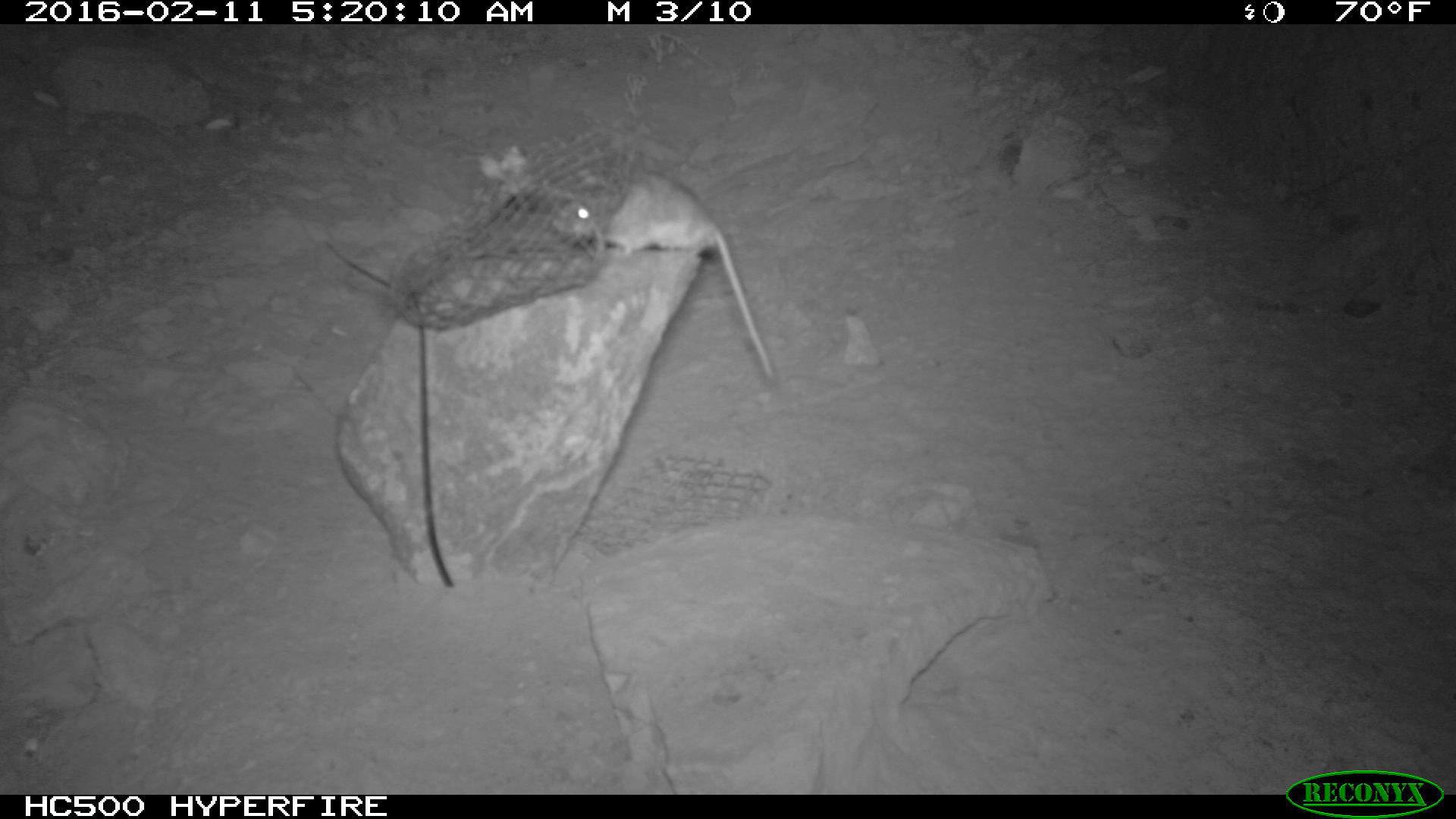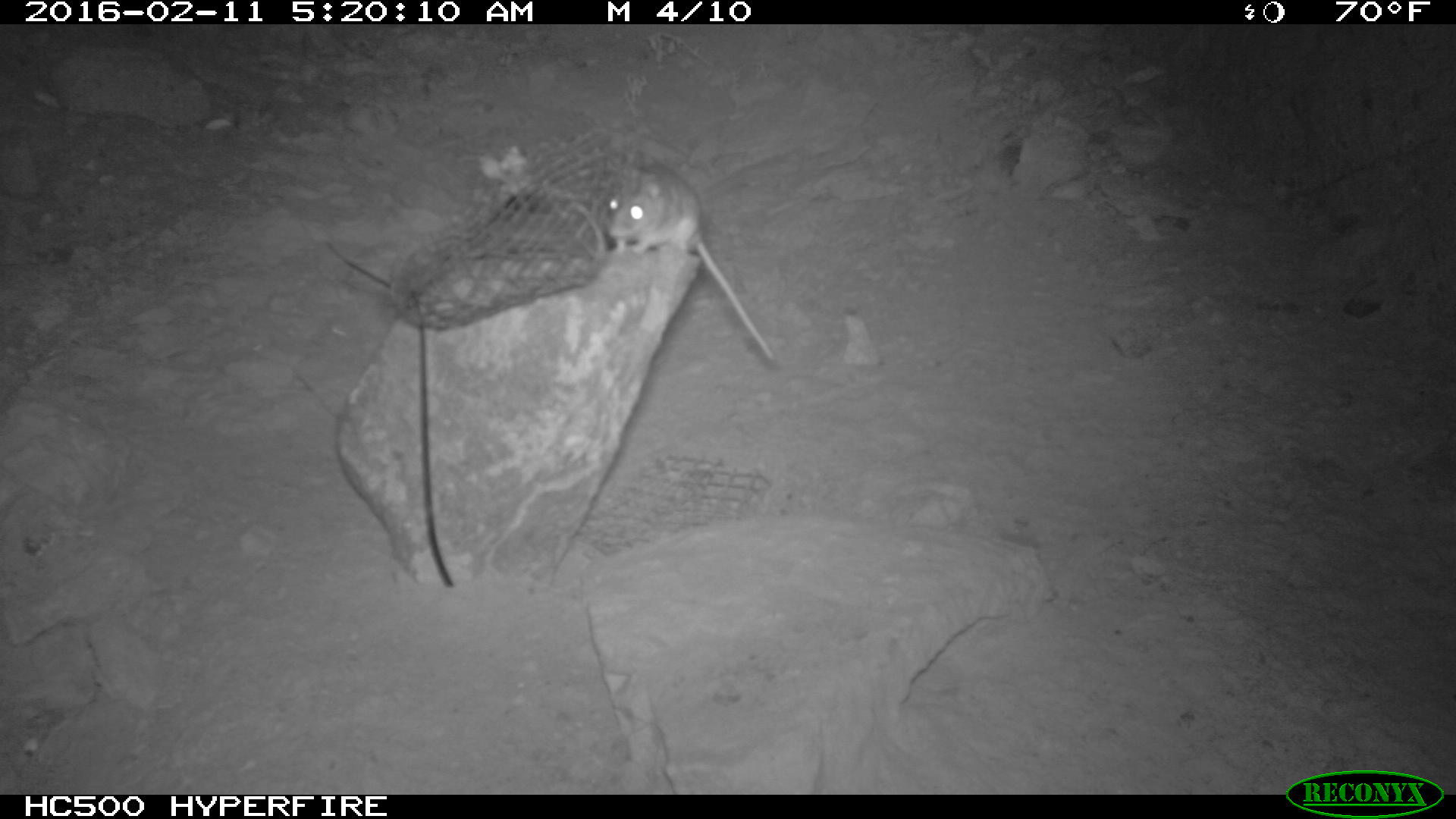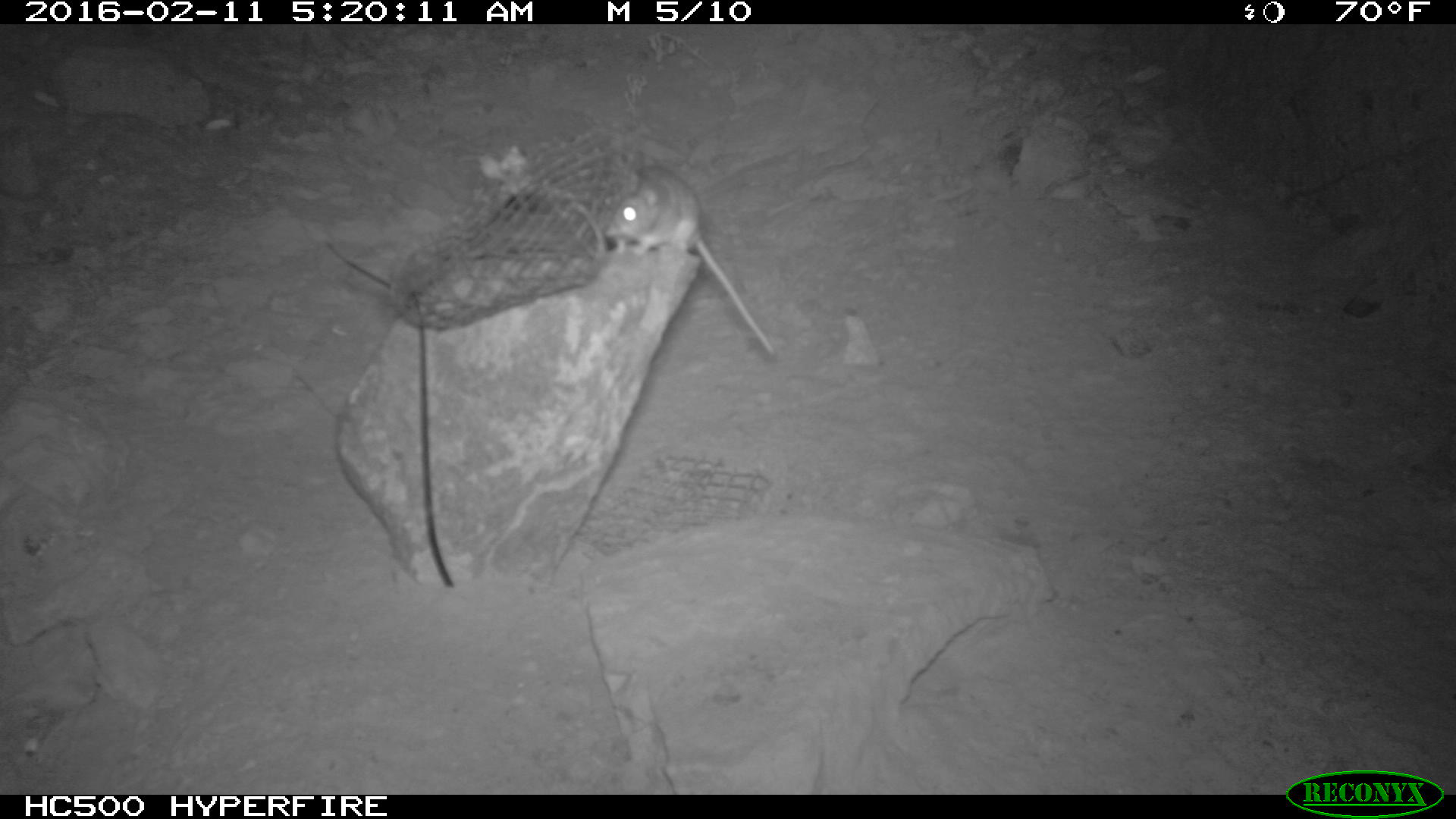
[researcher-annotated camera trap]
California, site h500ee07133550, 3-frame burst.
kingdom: Animalia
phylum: Chordata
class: Mammalia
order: Rodentia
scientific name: Rodentia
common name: rodent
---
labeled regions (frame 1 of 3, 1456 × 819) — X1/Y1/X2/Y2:
rodent: 552/169/778/384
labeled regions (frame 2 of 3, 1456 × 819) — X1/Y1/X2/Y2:
rodent: 604/162/774/359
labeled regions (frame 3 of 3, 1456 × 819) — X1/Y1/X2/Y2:
rodent: 601/162/777/357